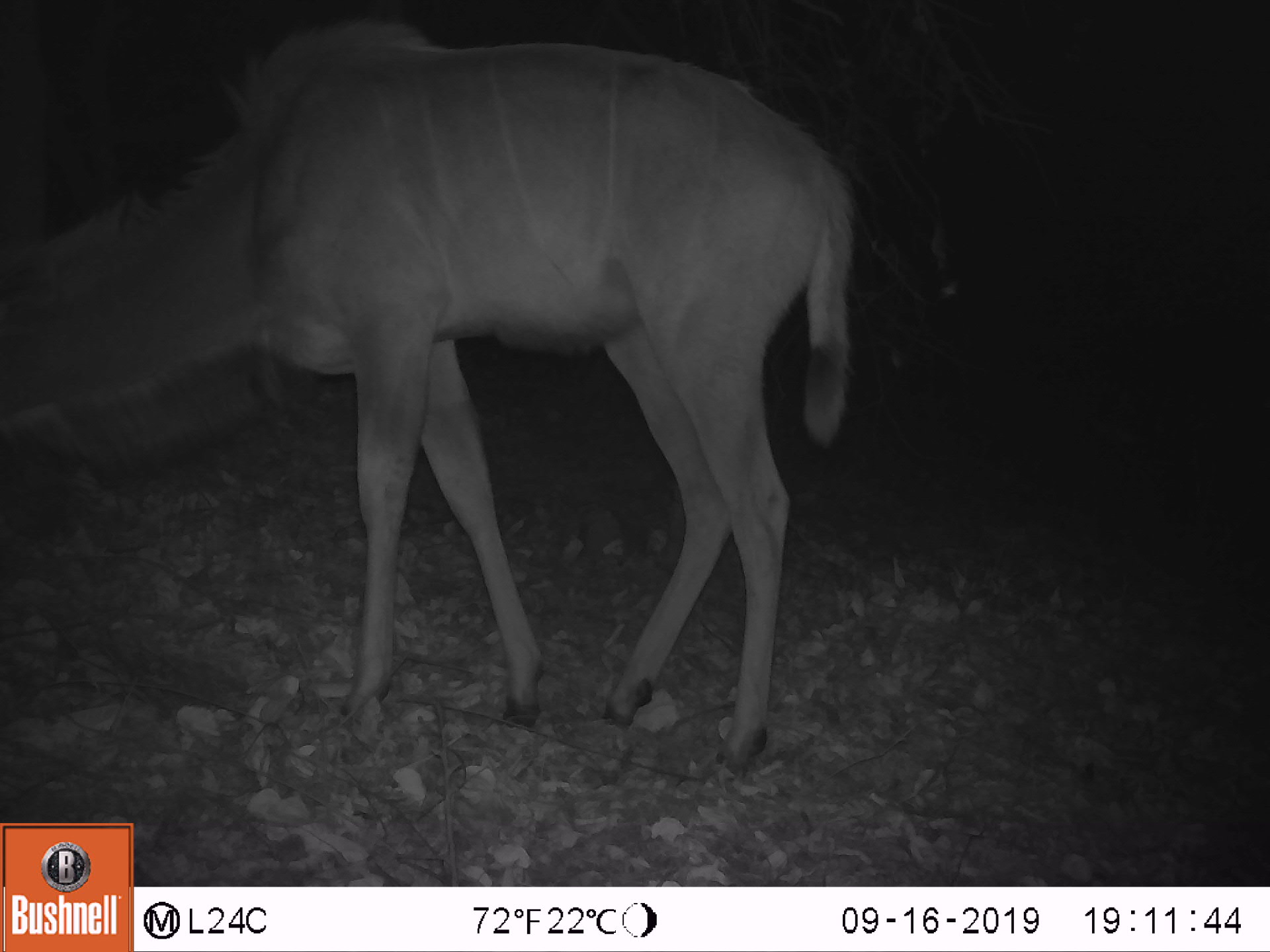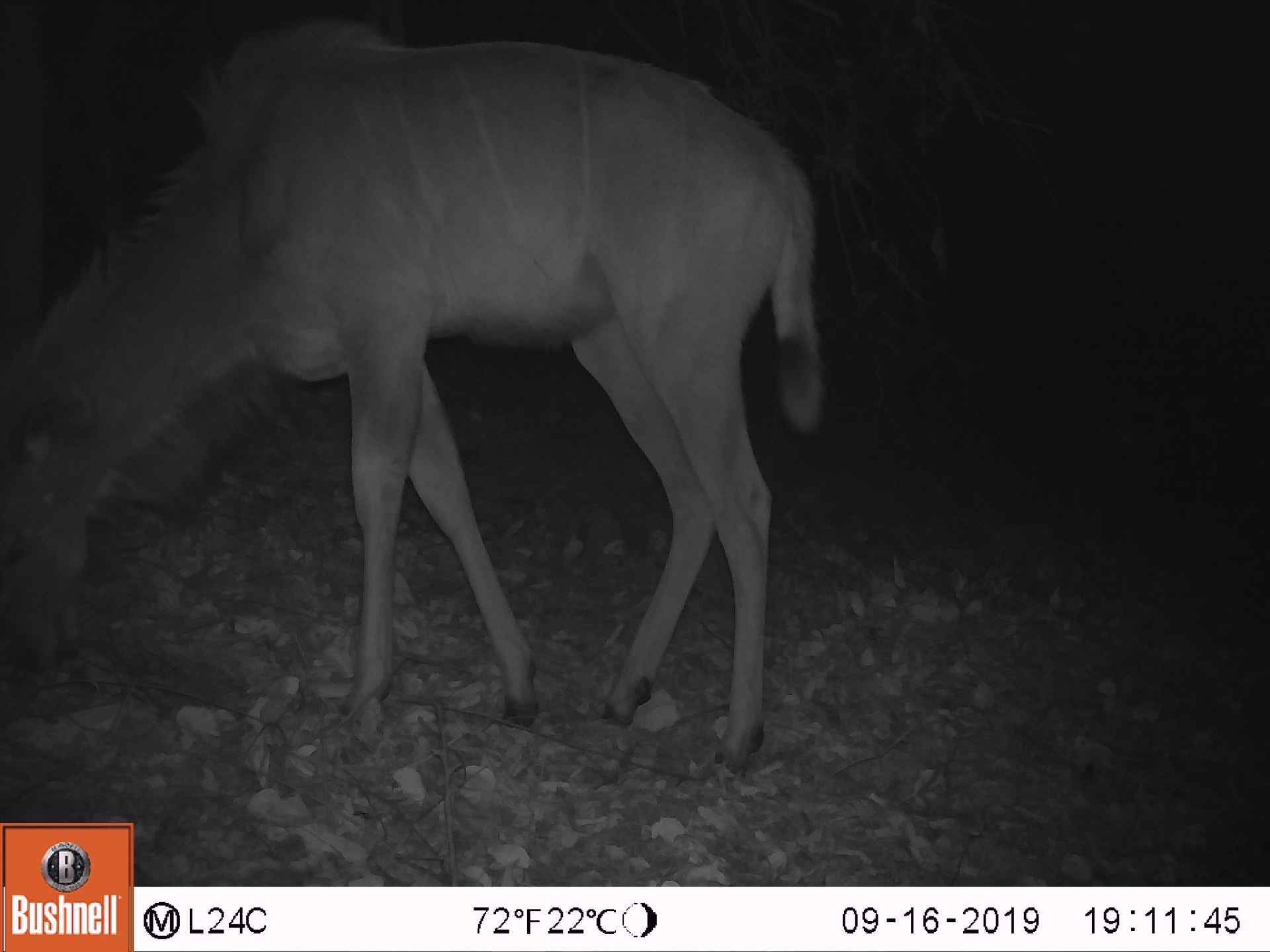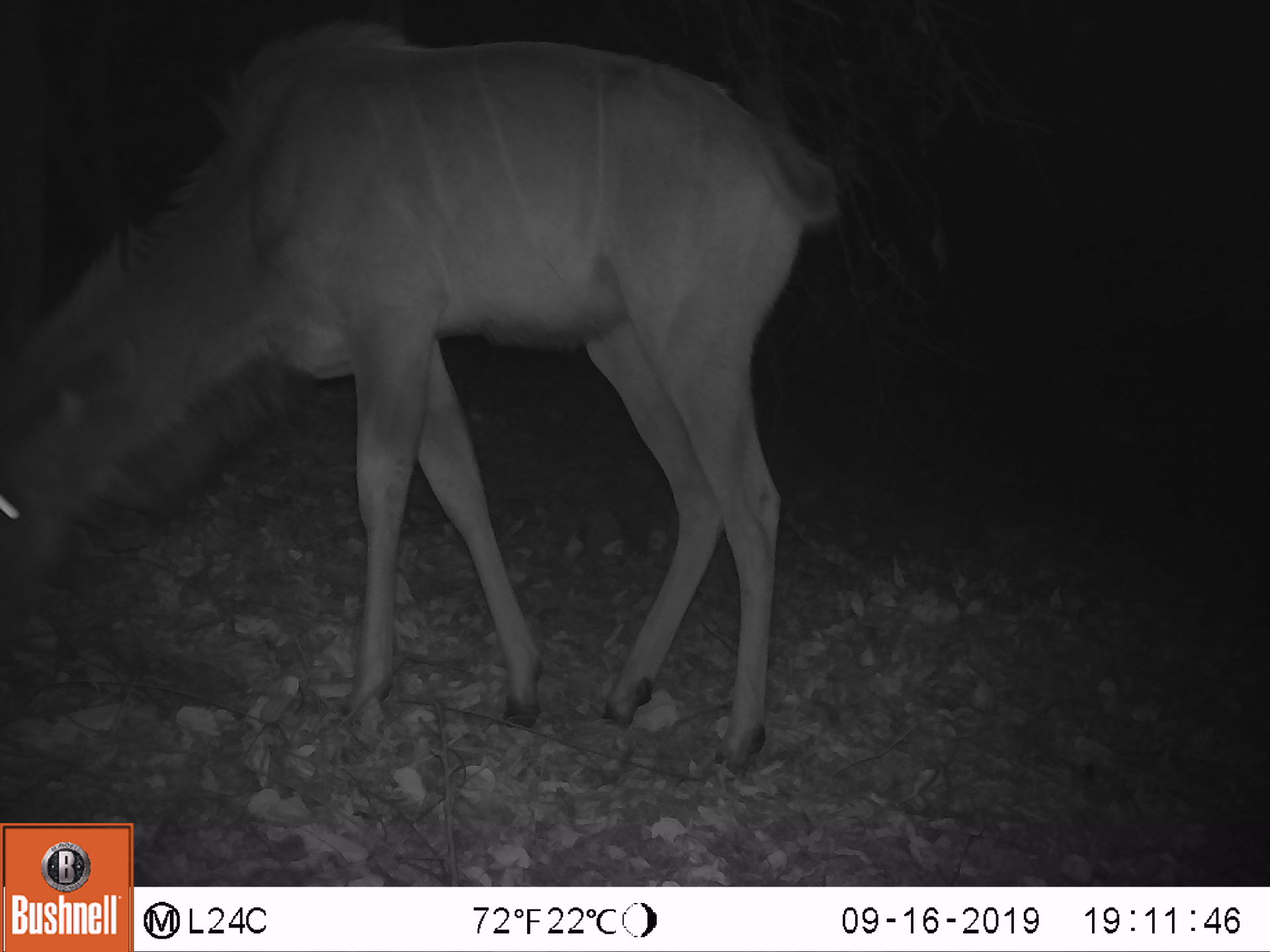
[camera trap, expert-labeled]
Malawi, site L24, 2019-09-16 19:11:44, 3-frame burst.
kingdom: Animalia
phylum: Chordata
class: Mammalia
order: Artiodactyla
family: Bovidae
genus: Tragelaphus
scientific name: Tragelaphus strepsiceros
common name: greater kudu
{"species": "greater kudu (Tragelaphus strepsiceros)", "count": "1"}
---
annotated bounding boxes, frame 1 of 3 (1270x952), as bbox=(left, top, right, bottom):
greater kudu: bbox=(8, 18, 851, 720)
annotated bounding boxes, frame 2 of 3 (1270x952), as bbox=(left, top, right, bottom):
greater kudu: bbox=(15, 15, 845, 773)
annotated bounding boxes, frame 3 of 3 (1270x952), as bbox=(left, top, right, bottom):
greater kudu: bbox=(8, 12, 848, 771)